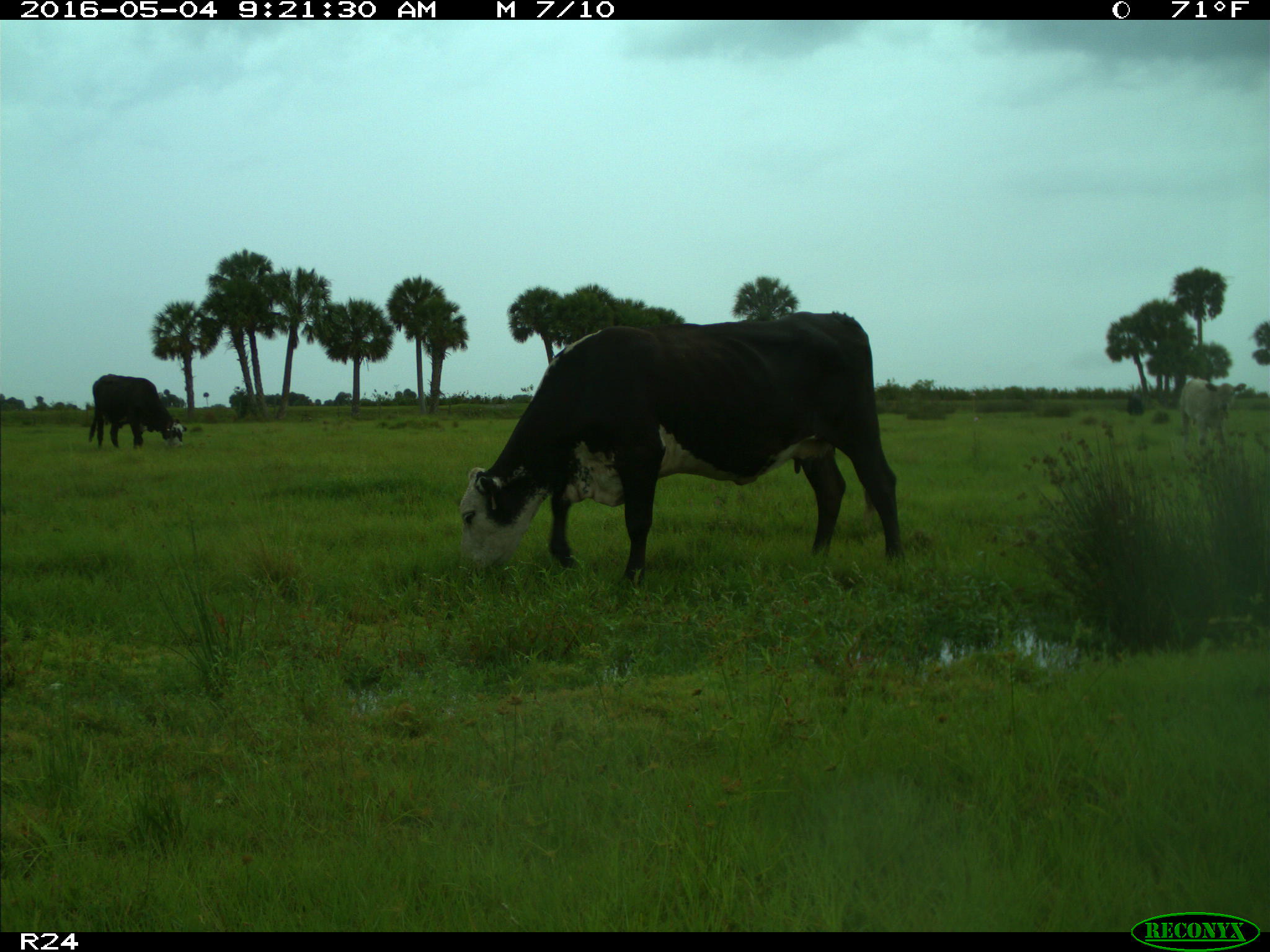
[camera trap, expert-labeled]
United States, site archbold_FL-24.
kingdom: Animalia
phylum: Chordata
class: Mammalia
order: Artiodactyla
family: Bovidae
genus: Bos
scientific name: Bos taurus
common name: domestic cow